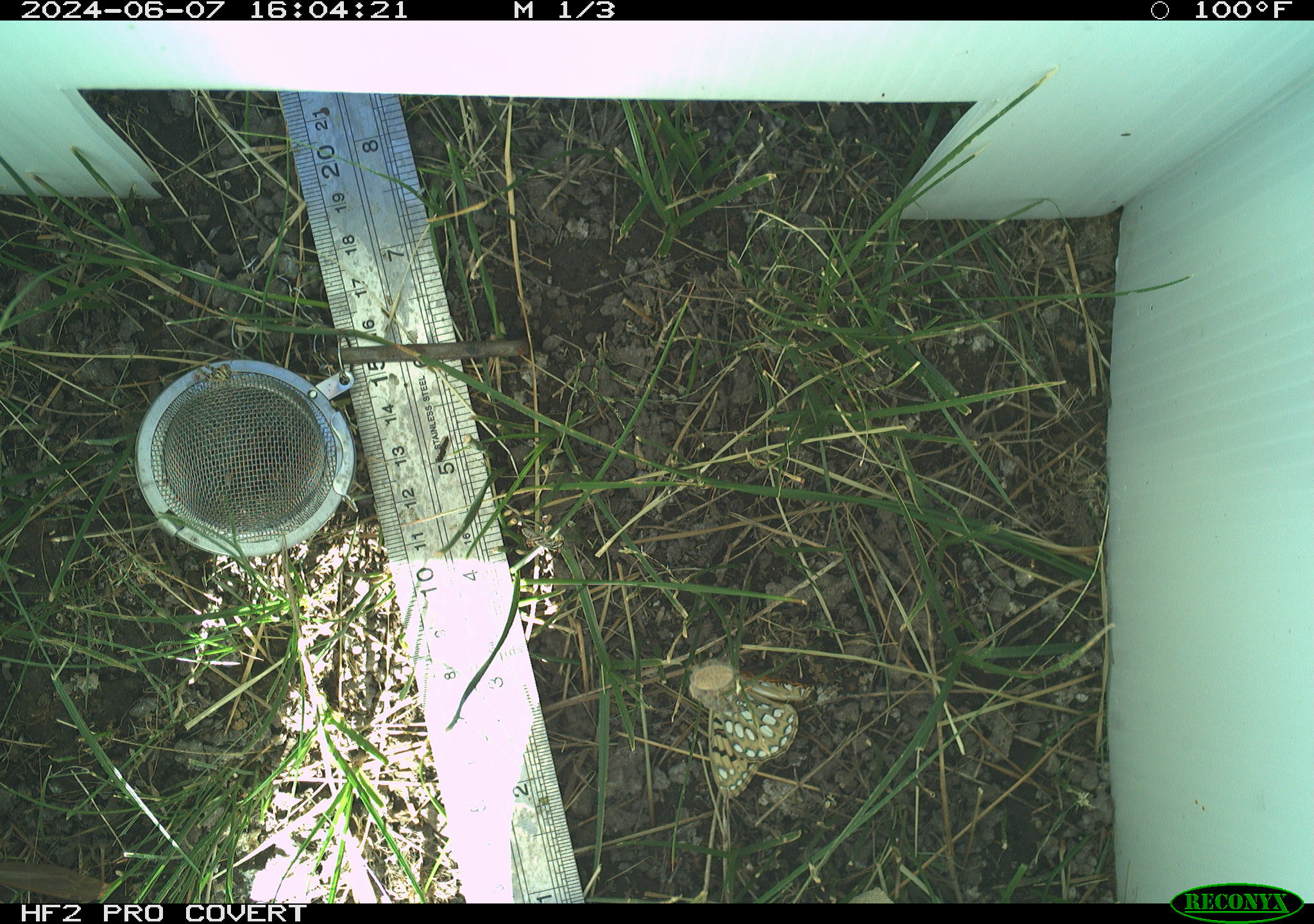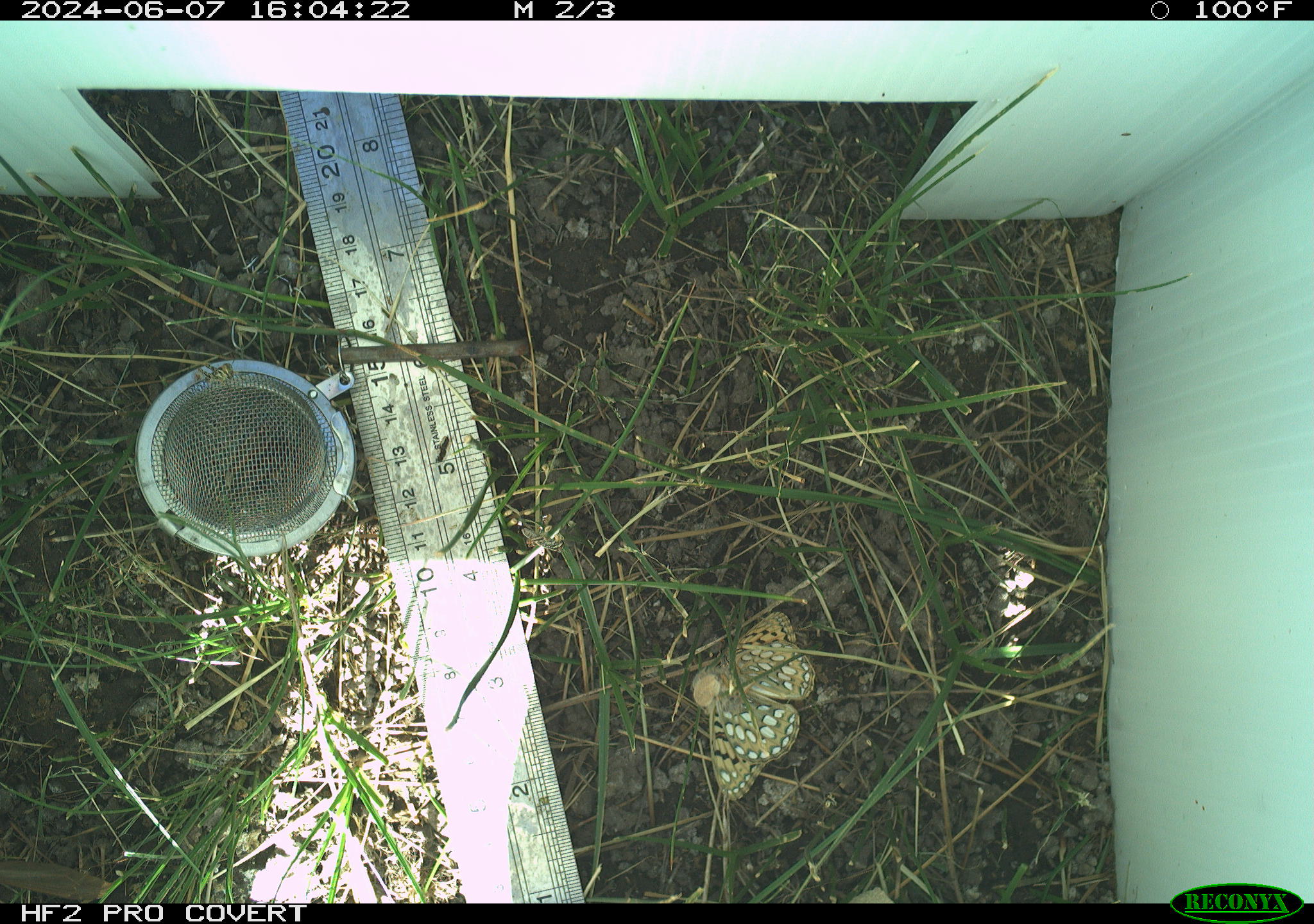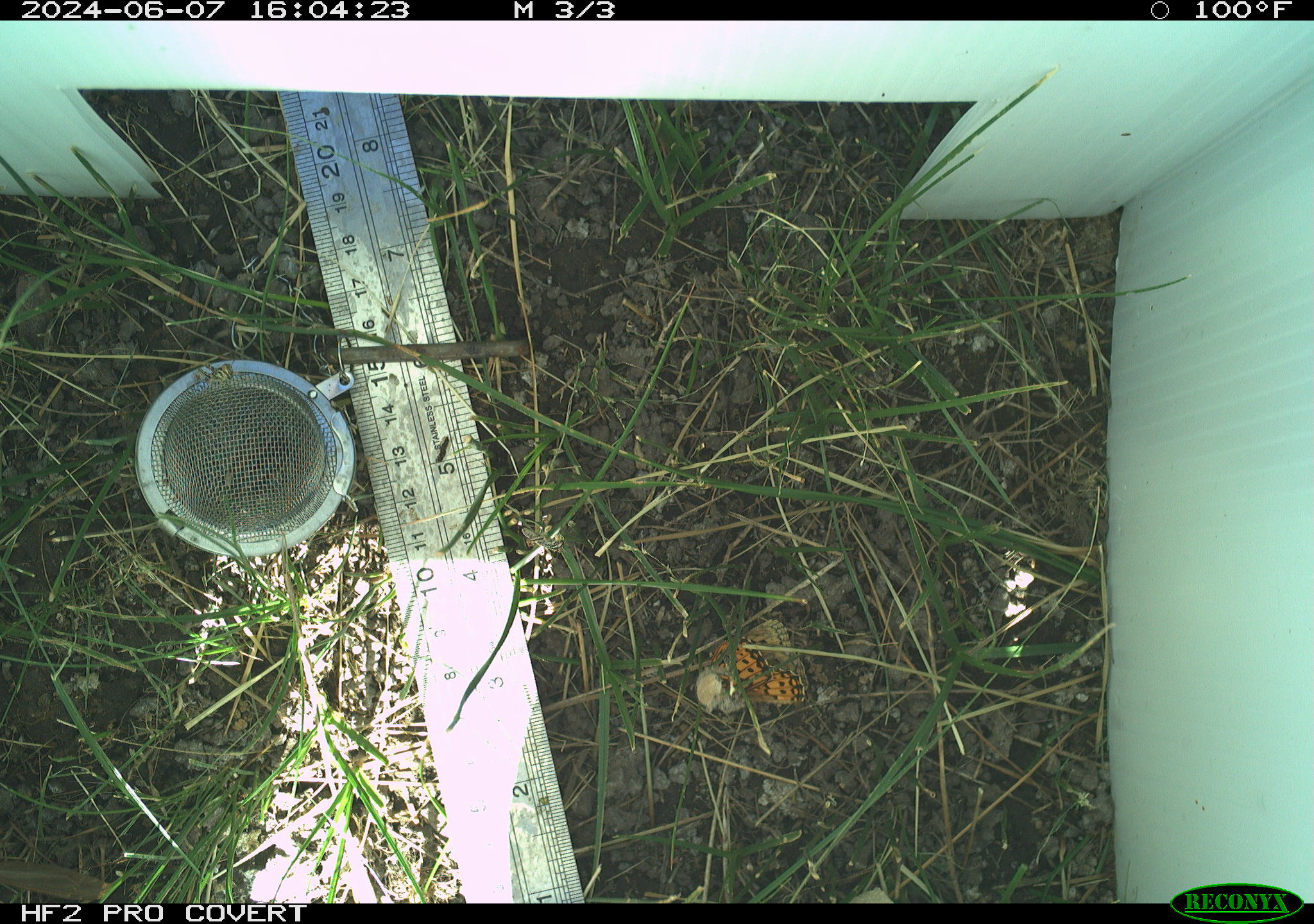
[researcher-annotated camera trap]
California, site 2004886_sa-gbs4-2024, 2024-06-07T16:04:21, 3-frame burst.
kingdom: Animalia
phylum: Arthropoda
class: Insecta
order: Lepidoptera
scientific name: Lepidoptera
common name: butterflies and moths